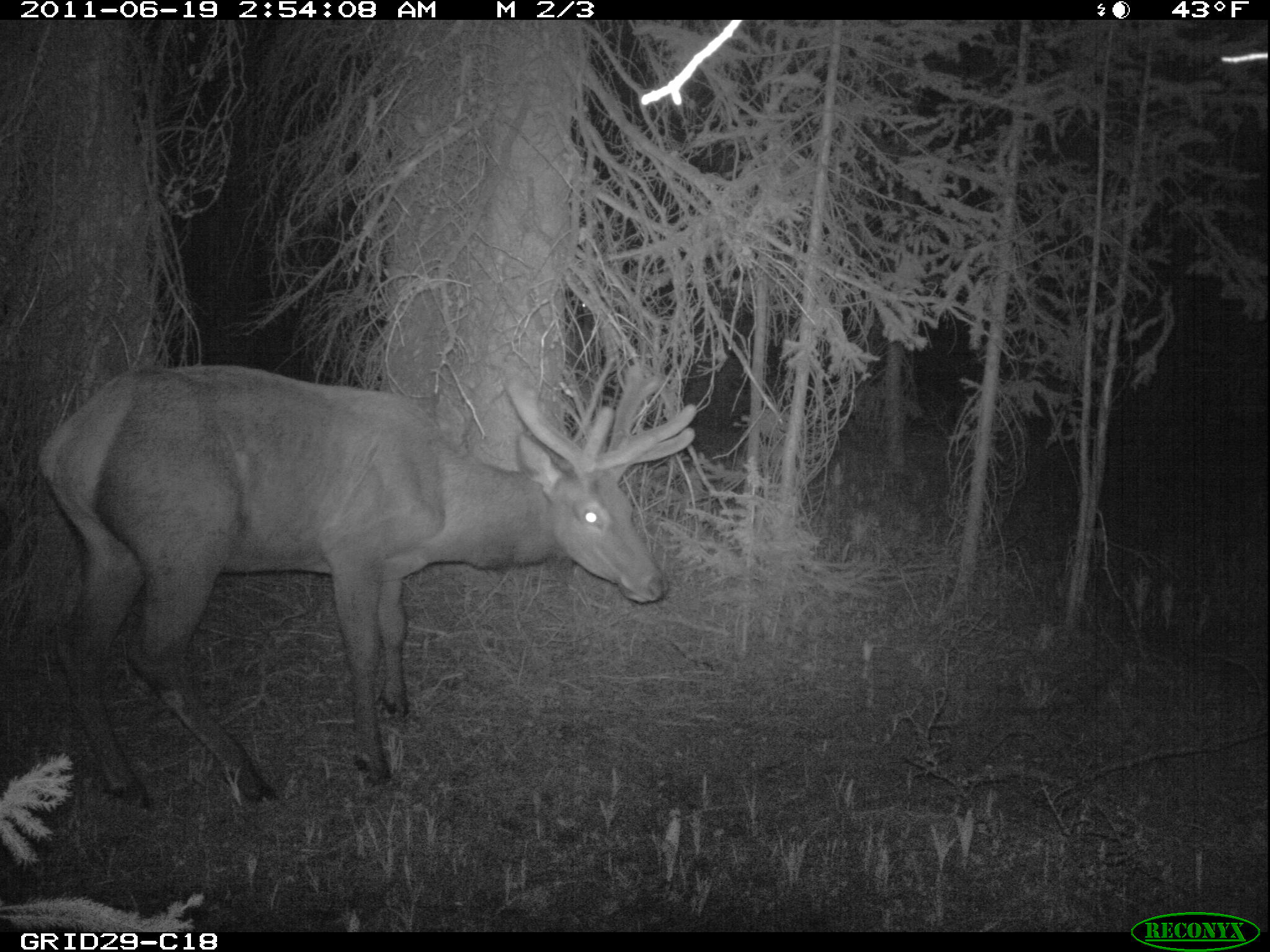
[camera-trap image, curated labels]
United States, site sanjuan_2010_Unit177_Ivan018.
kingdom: Animalia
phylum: Chordata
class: Mammalia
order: Artiodactyla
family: Cervidae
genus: Cervus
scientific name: Cervus elaphus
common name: red deer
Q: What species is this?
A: Cervus elaphus (red deer).